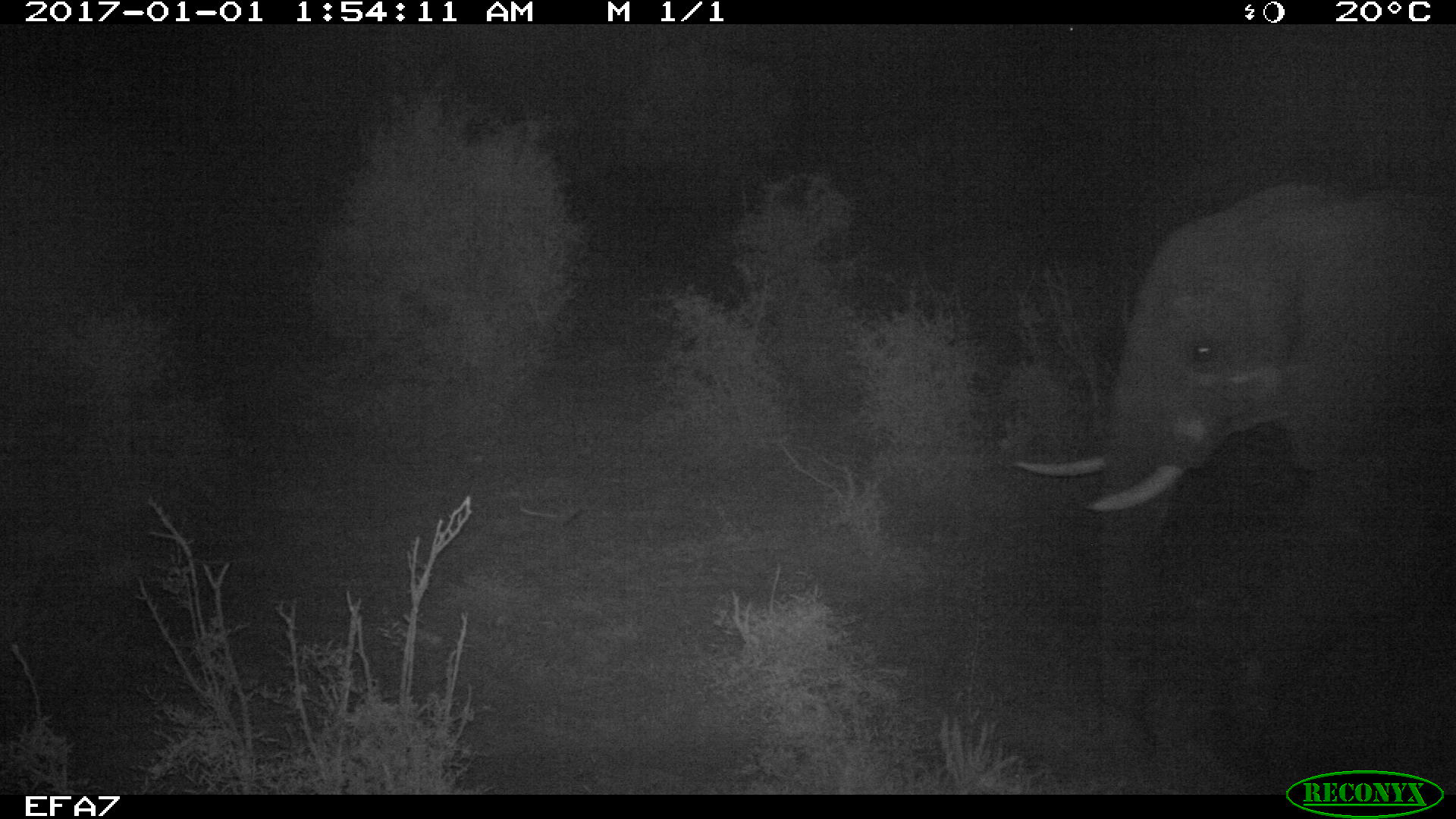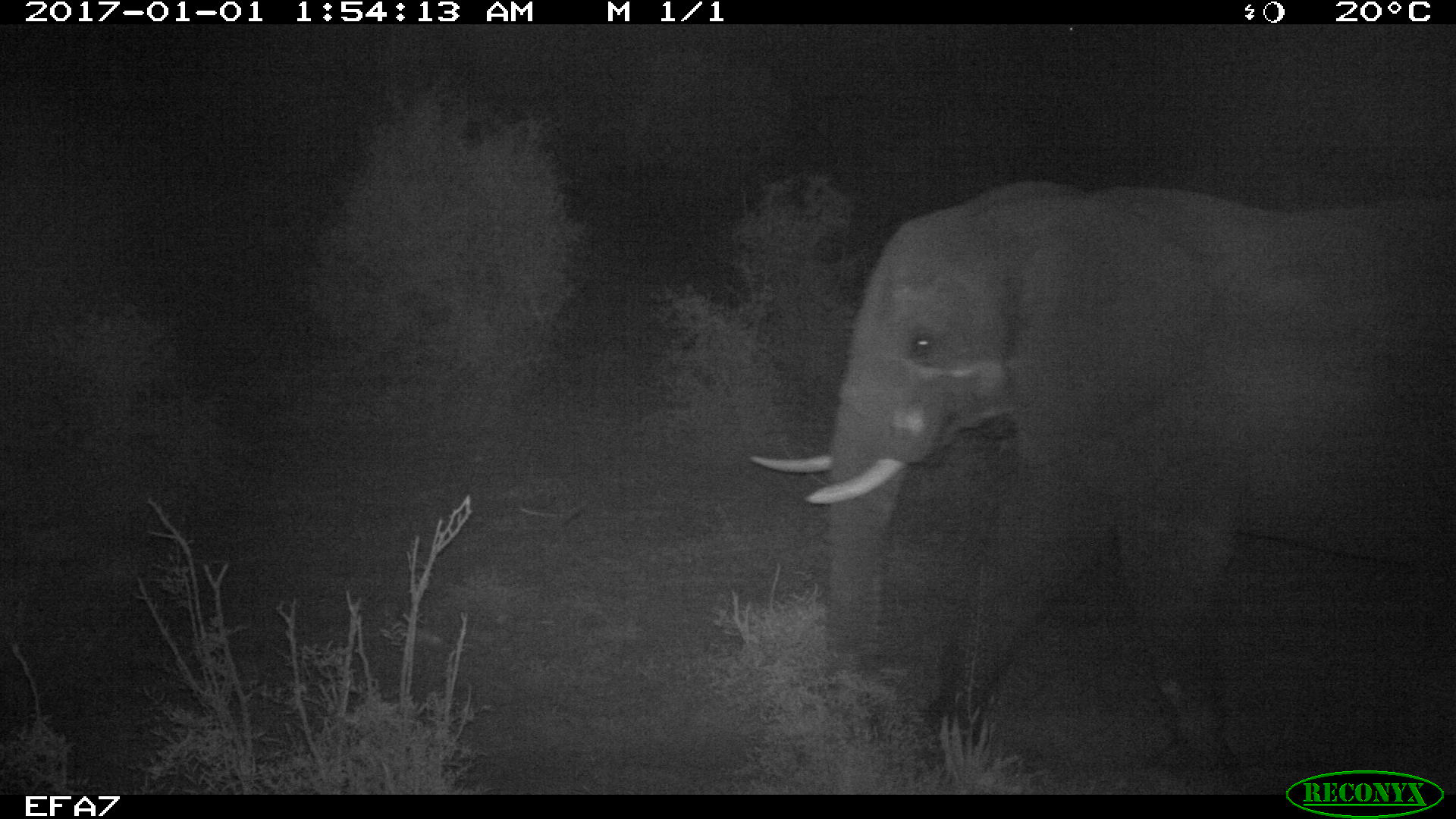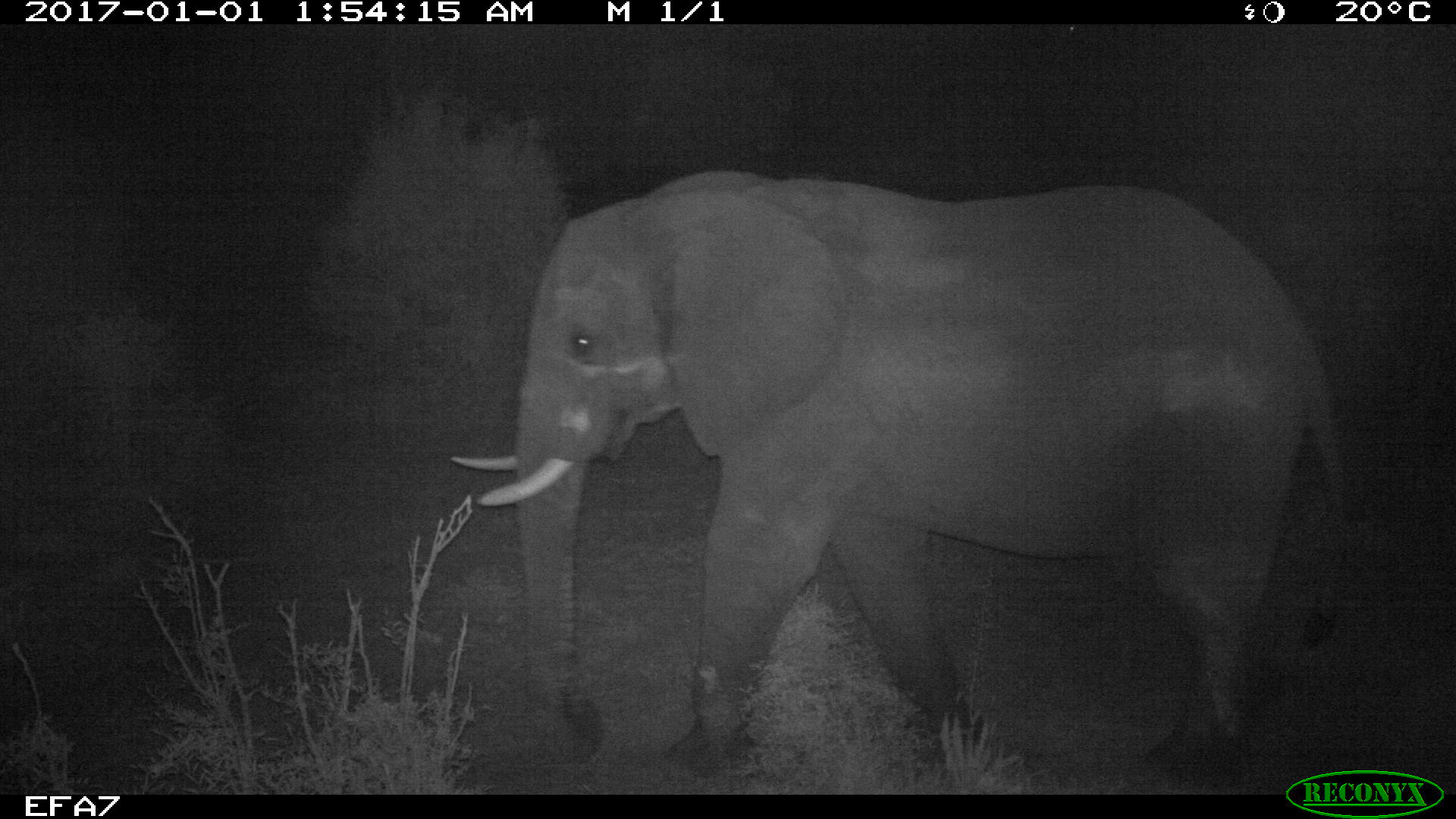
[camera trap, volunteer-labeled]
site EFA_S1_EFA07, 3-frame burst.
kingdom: Animalia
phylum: Chordata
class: Mammalia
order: Proboscidea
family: Elephantidae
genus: Loxodonta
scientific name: Loxodonta africana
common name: african bush elephant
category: elephant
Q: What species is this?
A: Elephant (african bush elephant) (Loxodonta africana).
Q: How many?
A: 1.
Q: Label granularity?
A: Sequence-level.